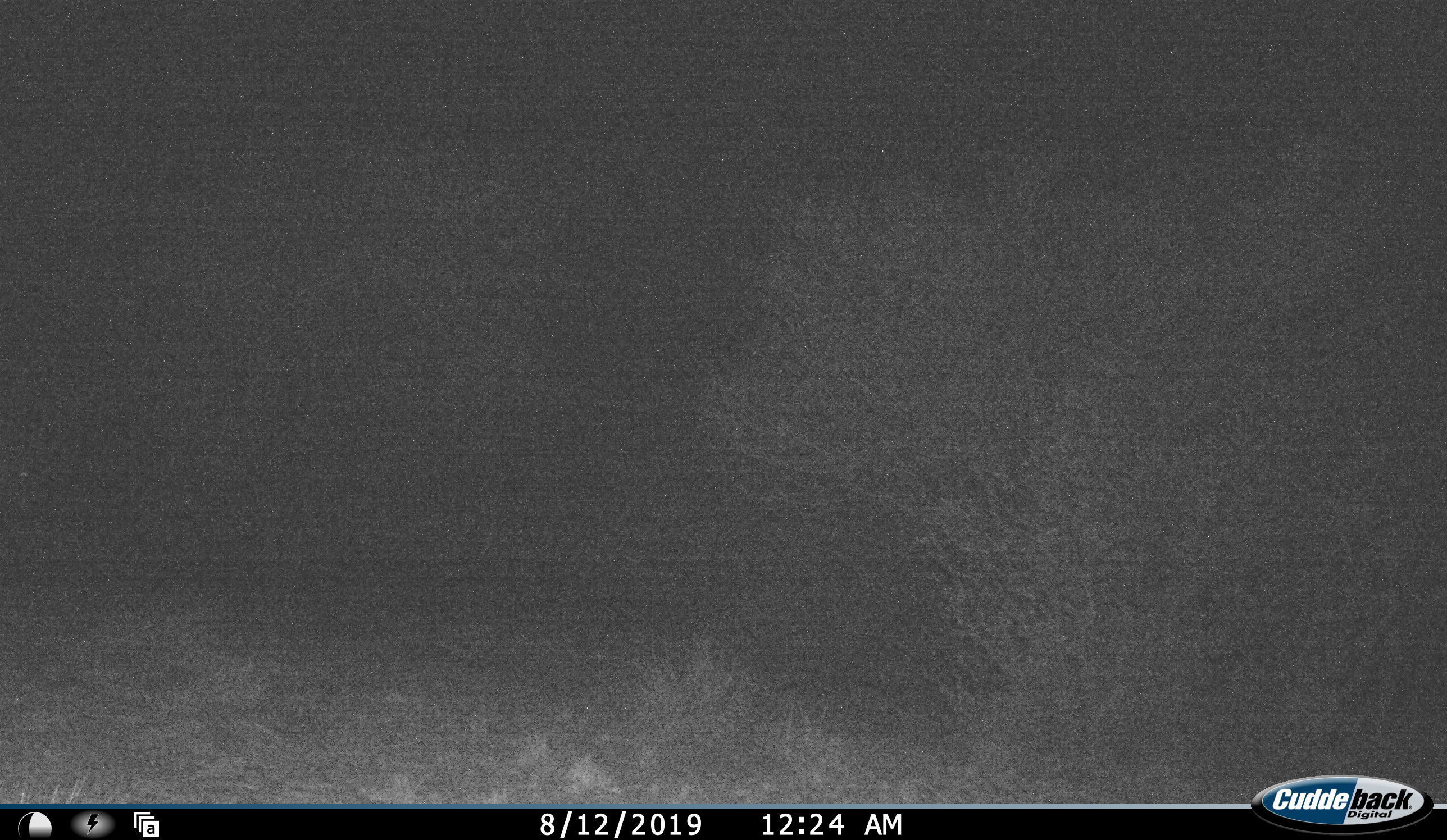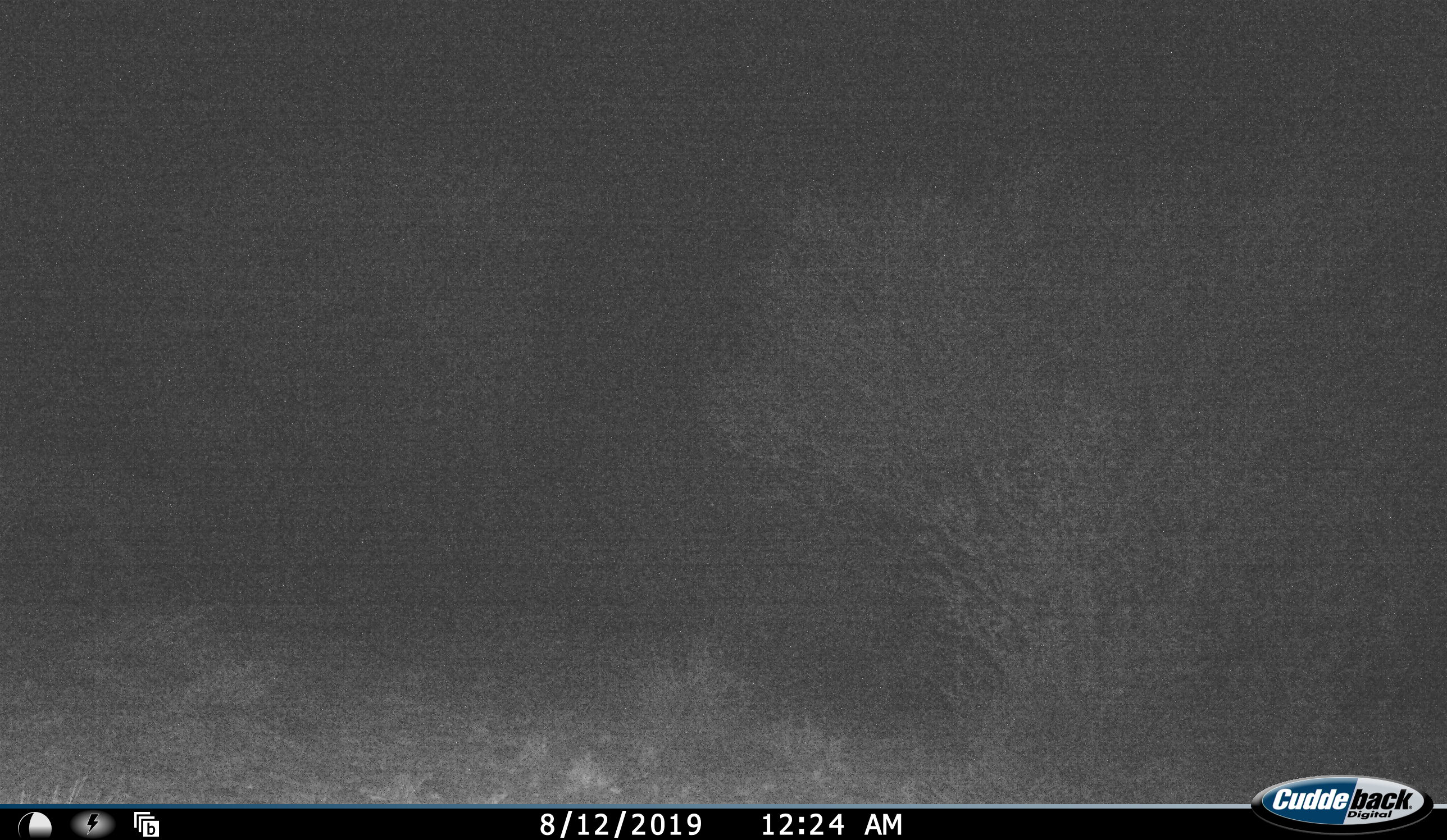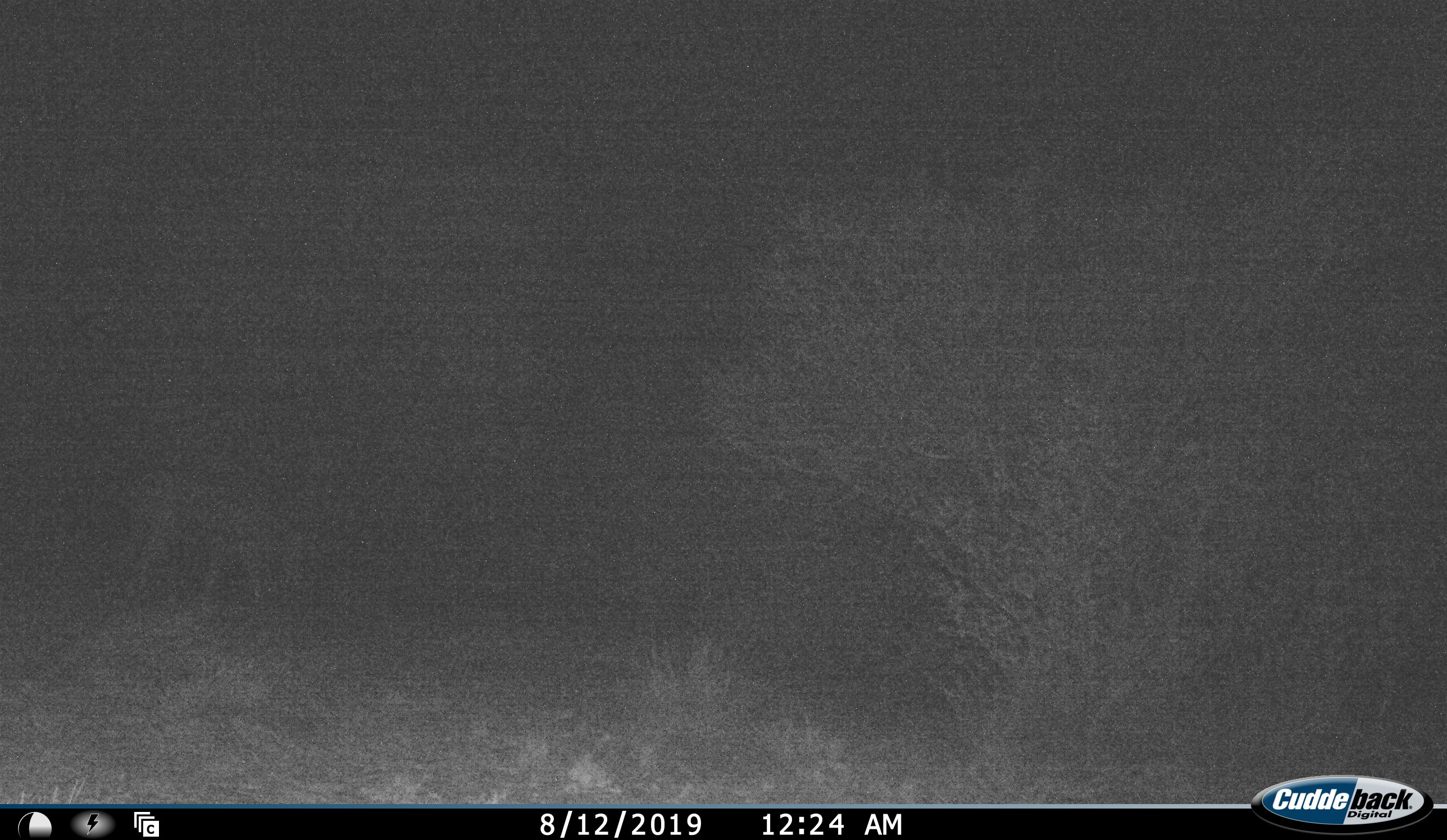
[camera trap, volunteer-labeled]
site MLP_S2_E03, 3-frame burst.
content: unidentified animal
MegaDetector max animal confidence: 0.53